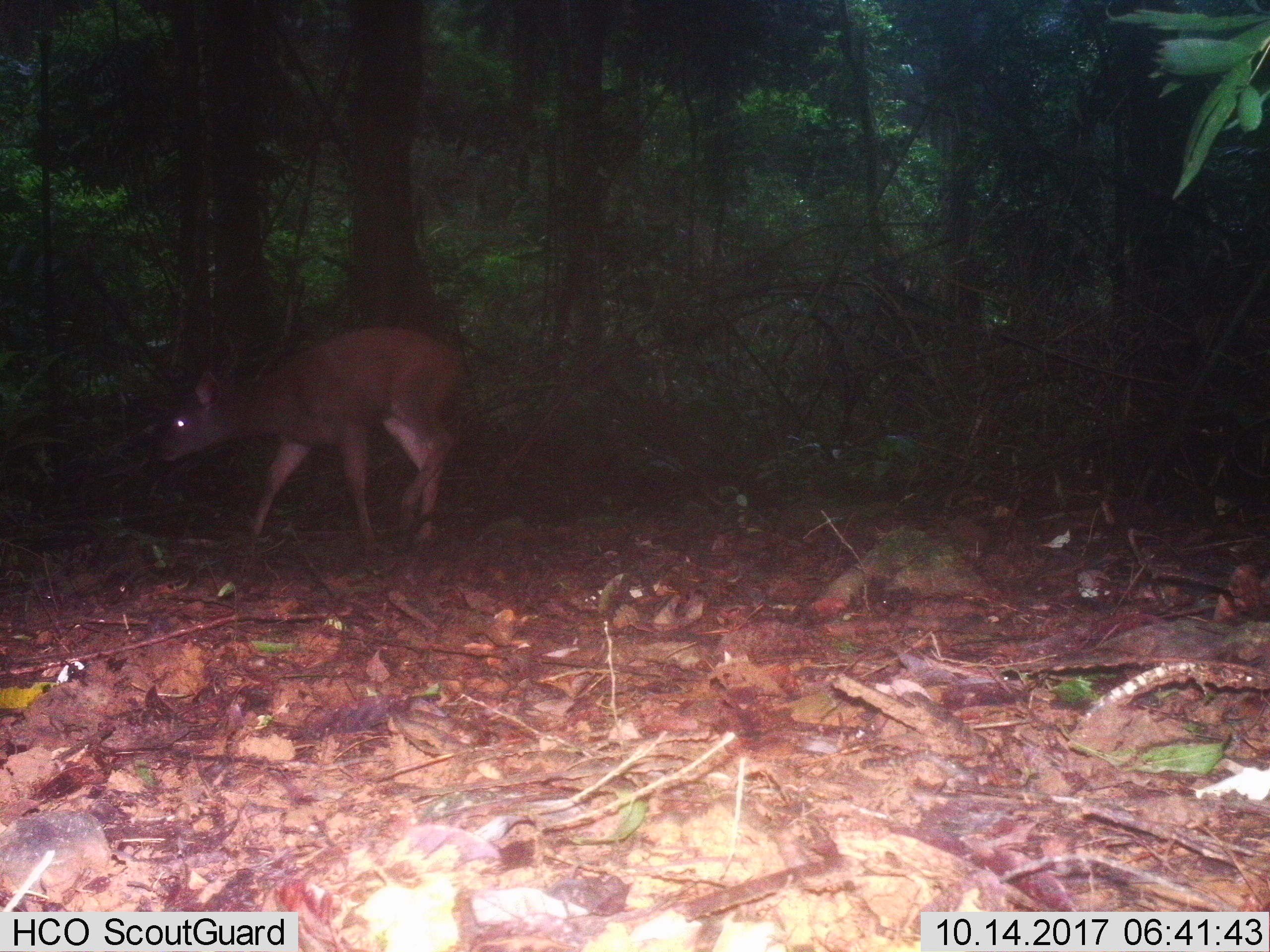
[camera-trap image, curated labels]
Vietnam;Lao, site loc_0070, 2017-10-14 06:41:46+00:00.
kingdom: Animalia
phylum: Chordata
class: Mammalia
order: Artiodactyla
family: Cervidae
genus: Rusa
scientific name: Rusa unicolor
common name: sambar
Sambar (Rusa unicolor). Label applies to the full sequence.